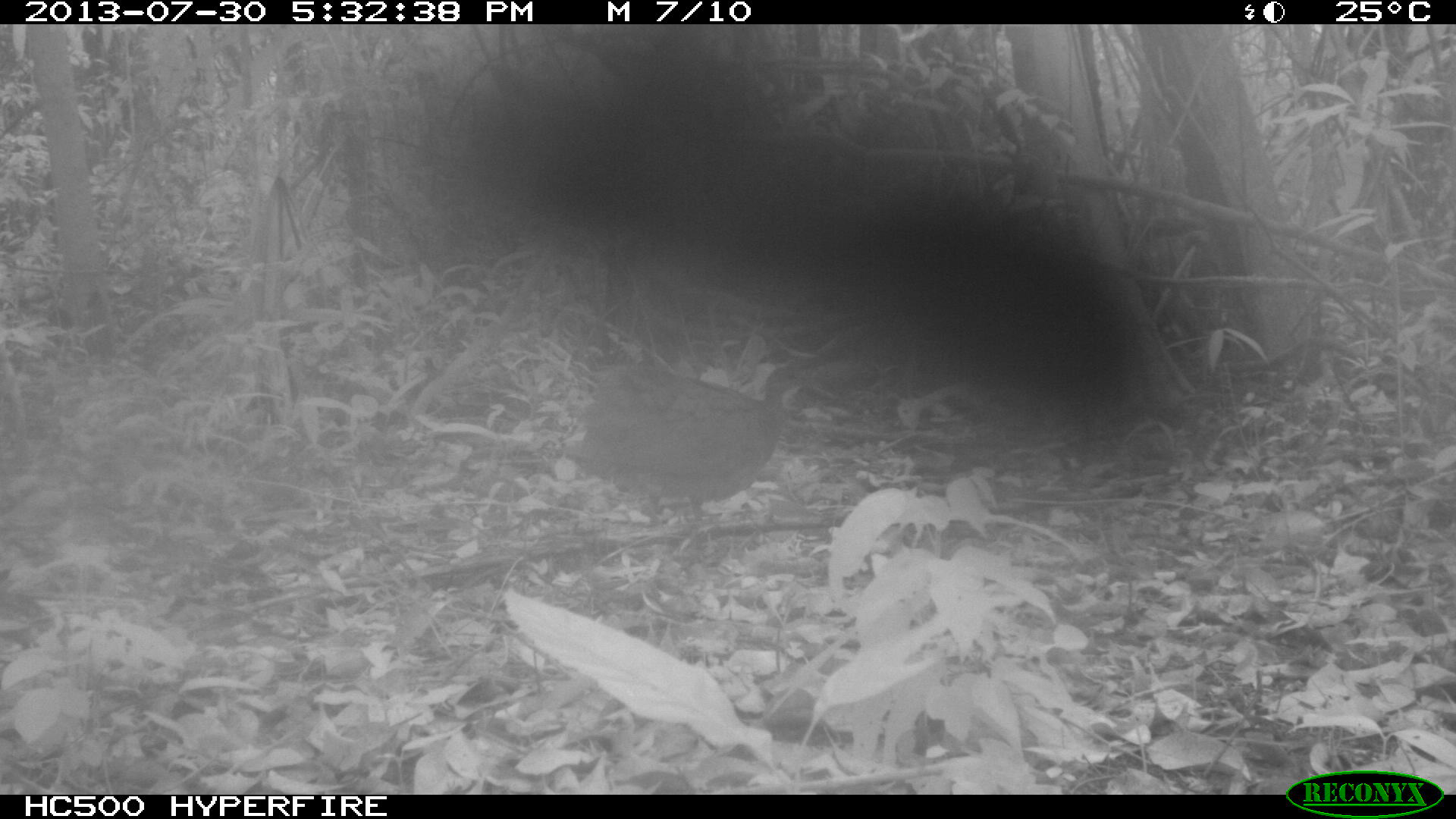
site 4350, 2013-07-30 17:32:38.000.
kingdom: Animalia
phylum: Chordata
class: Aves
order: Tinamiformes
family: Tinamidae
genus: Tinamus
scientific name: Tinamus major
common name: great tinamou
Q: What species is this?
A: Tinamus major (great tinamou).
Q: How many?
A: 1.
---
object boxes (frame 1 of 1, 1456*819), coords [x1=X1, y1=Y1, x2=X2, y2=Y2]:
tinamus major: [x1=559, y1=363, x2=823, y2=521]